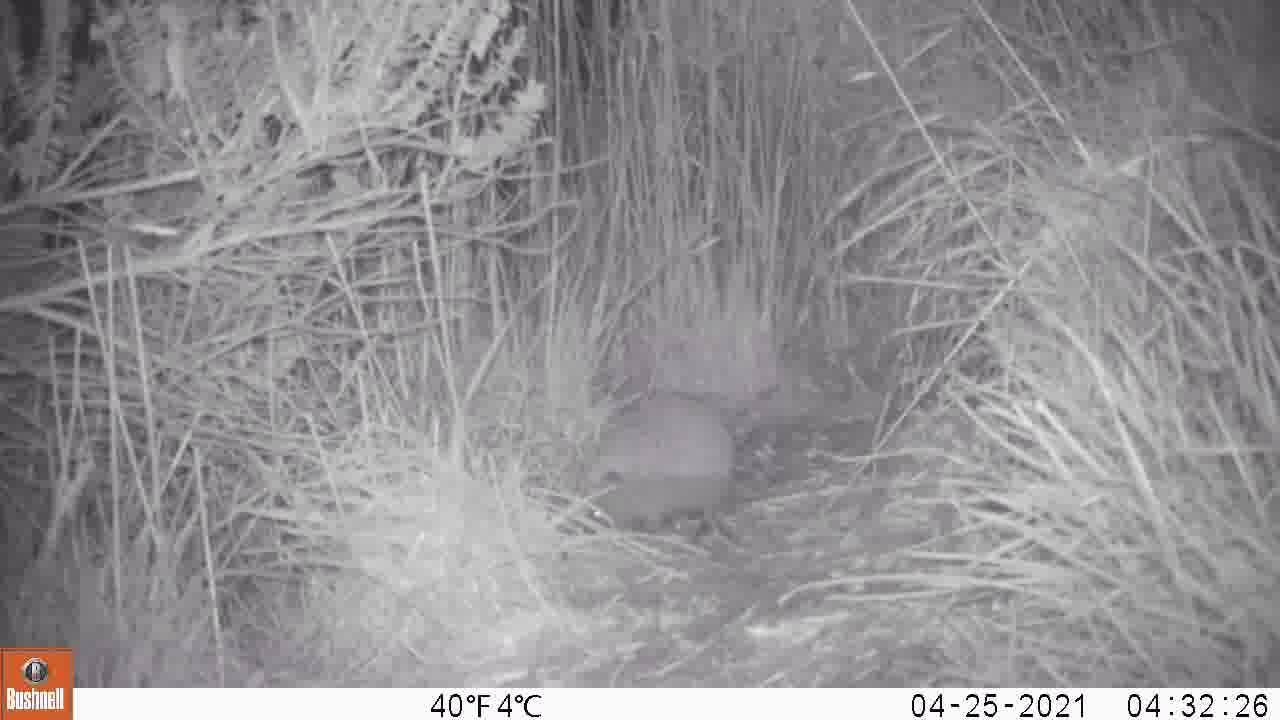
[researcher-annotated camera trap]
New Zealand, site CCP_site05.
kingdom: Animalia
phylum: Chordata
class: Mammalia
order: Eulipotyphla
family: Erinaceidae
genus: Erinaceus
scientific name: Erinaceus europaeus europaeus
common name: european hedgehog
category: hedgehog